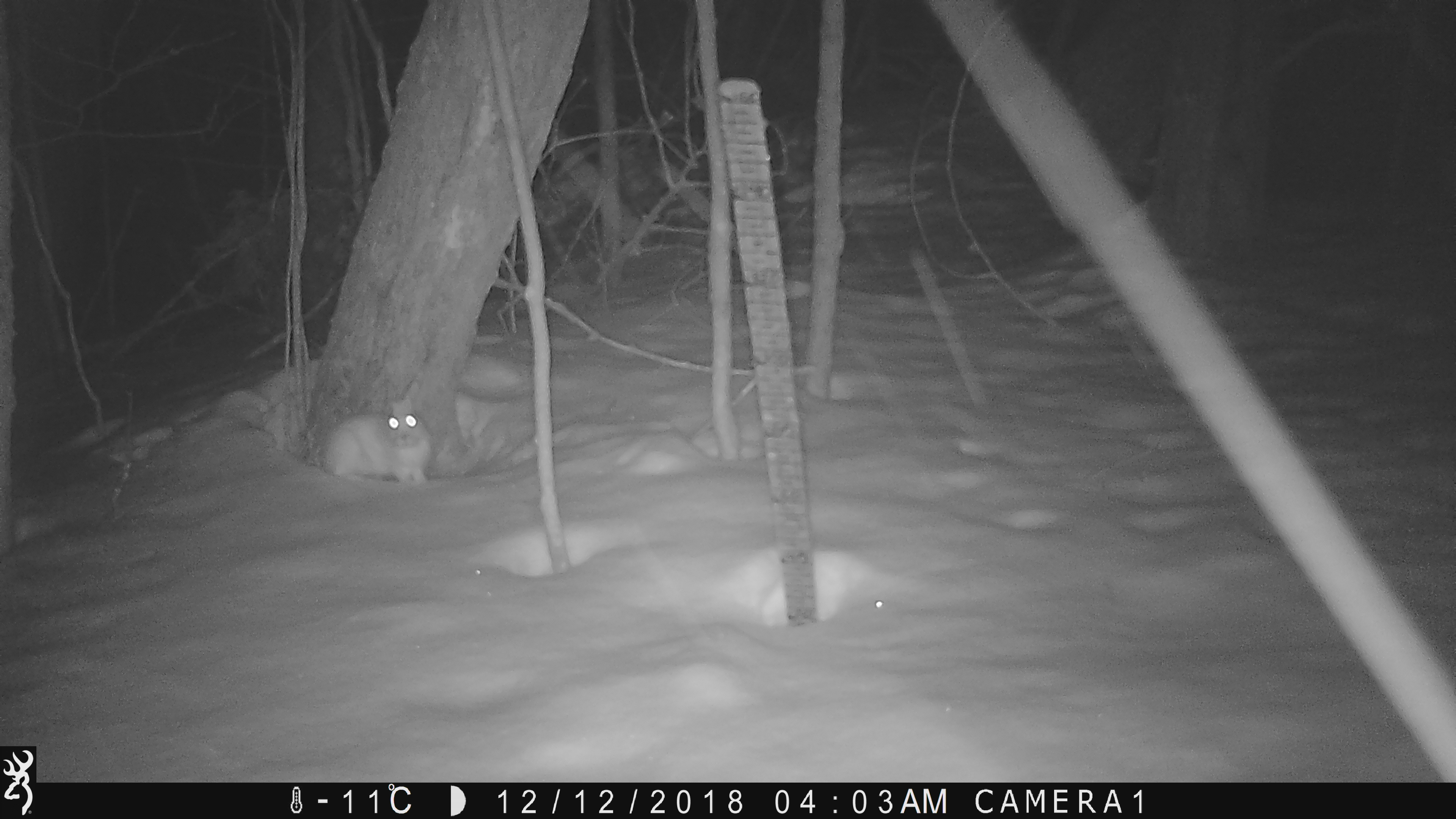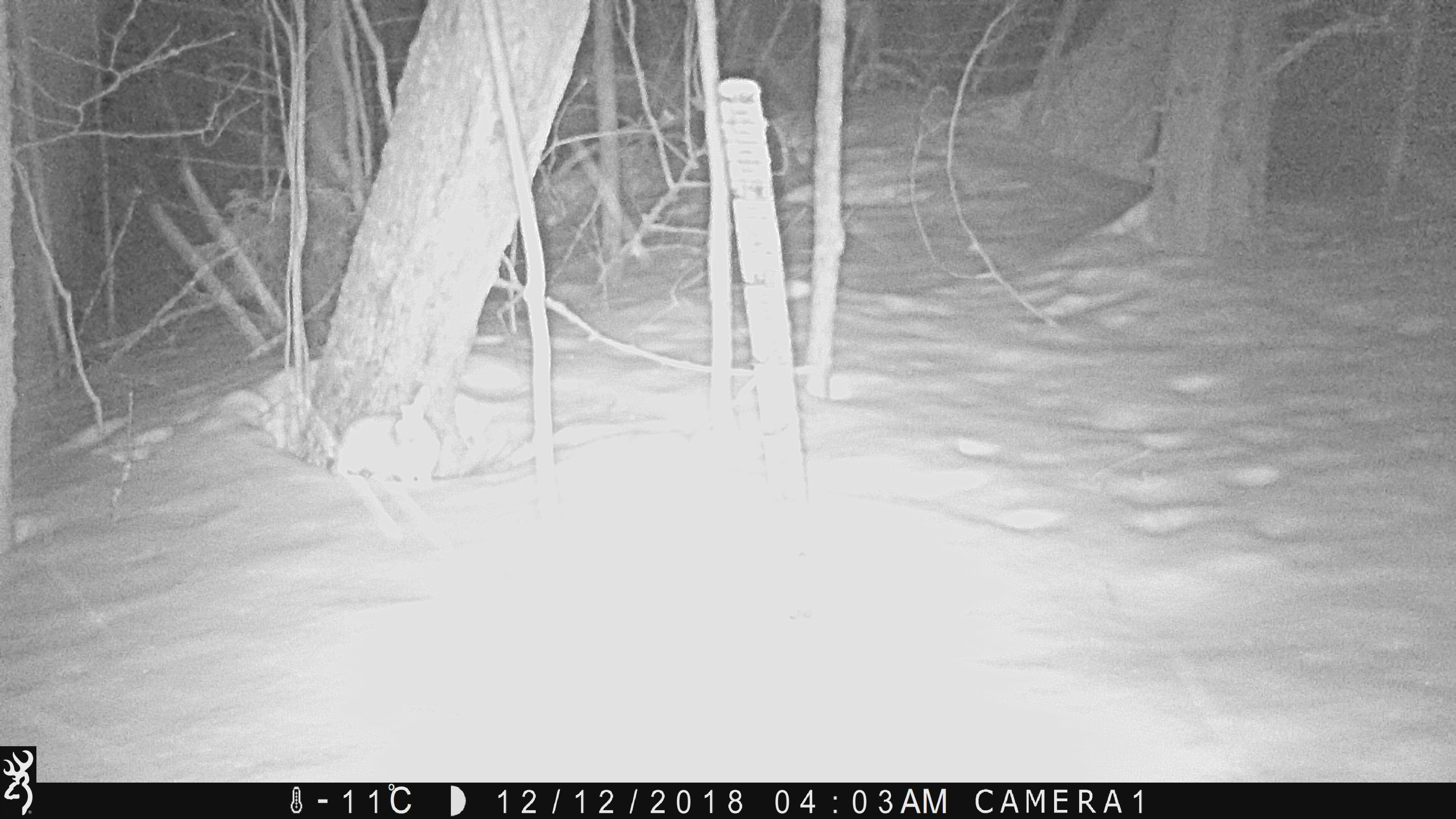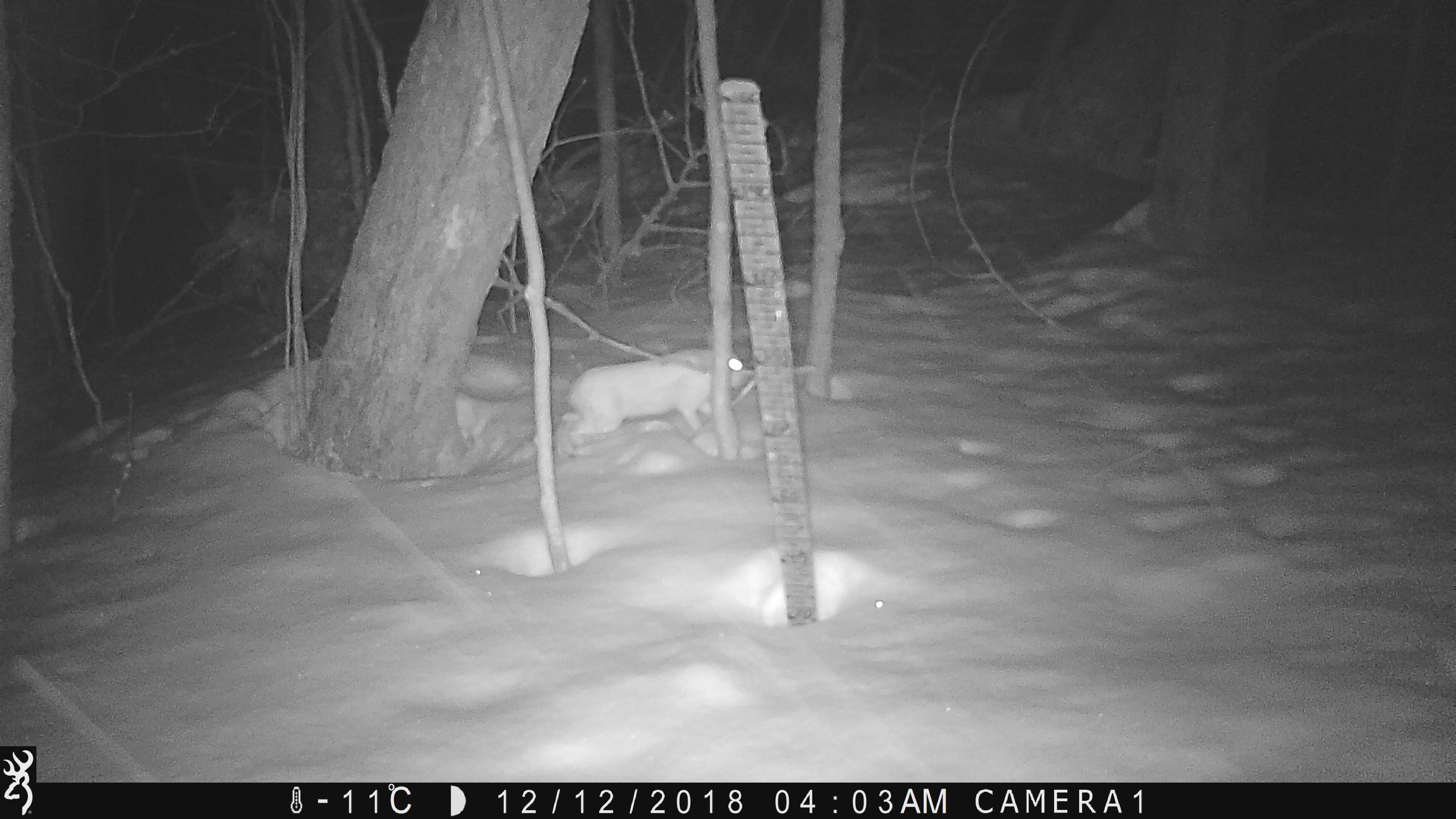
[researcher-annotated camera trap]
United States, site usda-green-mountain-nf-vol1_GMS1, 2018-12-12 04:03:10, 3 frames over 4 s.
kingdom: Animalia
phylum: Chordata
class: Mammalia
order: Lagomorpha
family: Leporidae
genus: Lepus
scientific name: Lepus americanus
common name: snowshoe hare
Snowshoe hare (Lepus americanus).